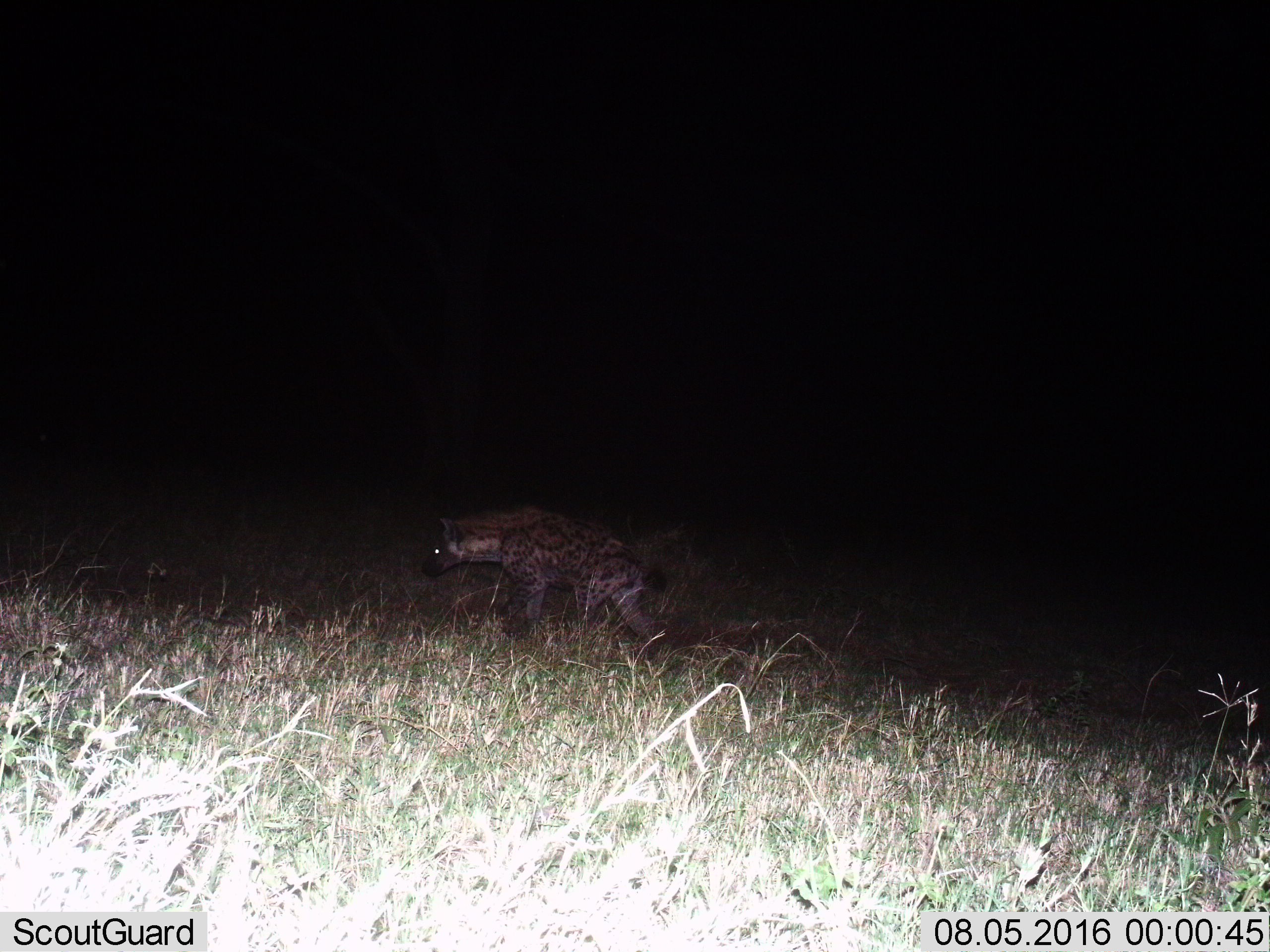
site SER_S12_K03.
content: unidentified animal